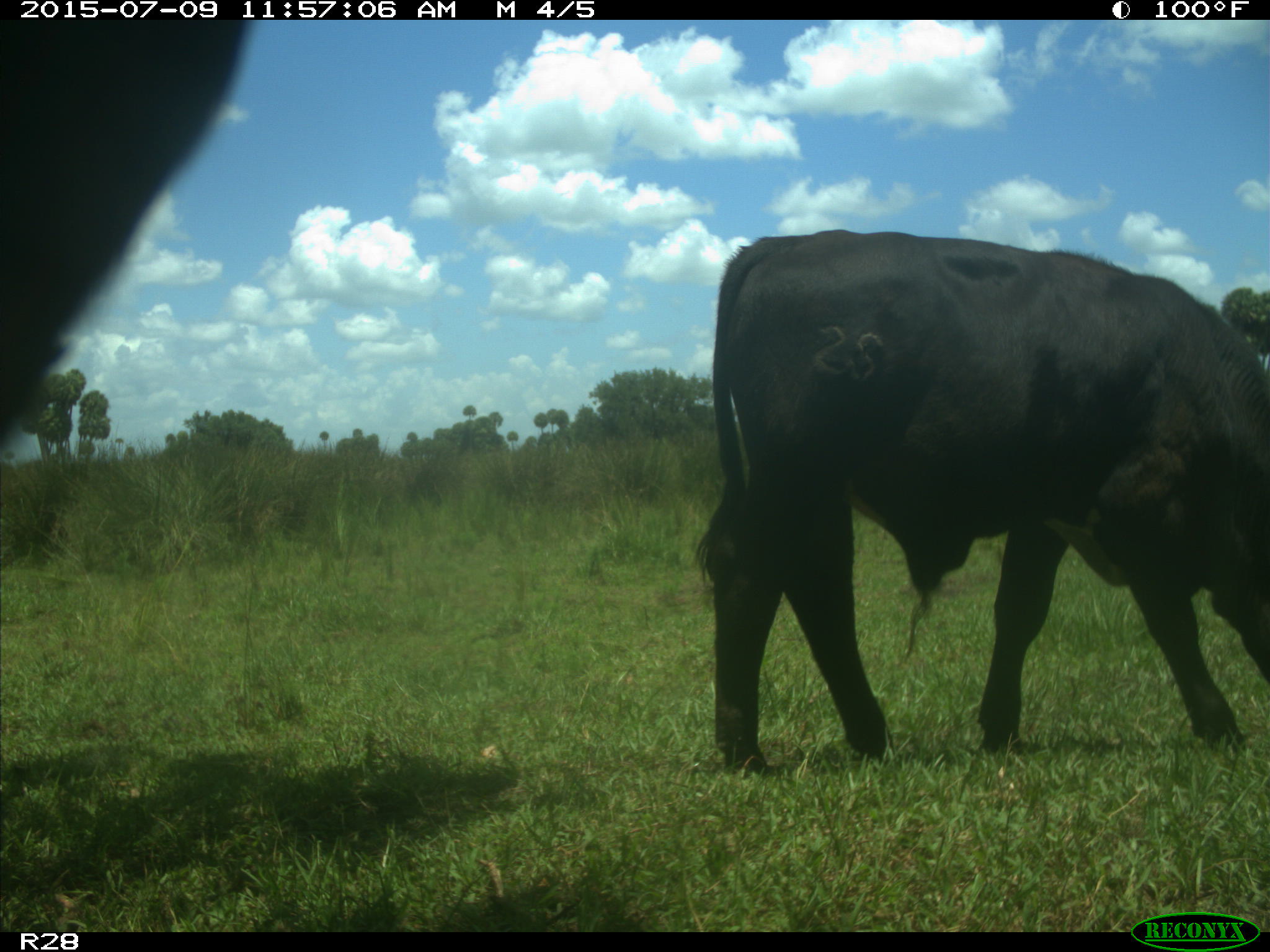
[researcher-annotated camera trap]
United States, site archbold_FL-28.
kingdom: Animalia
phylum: Chordata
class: Mammalia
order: Artiodactyla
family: Bovidae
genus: Bos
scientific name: Bos taurus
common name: domestic cow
Bos taurus (domestic cow).